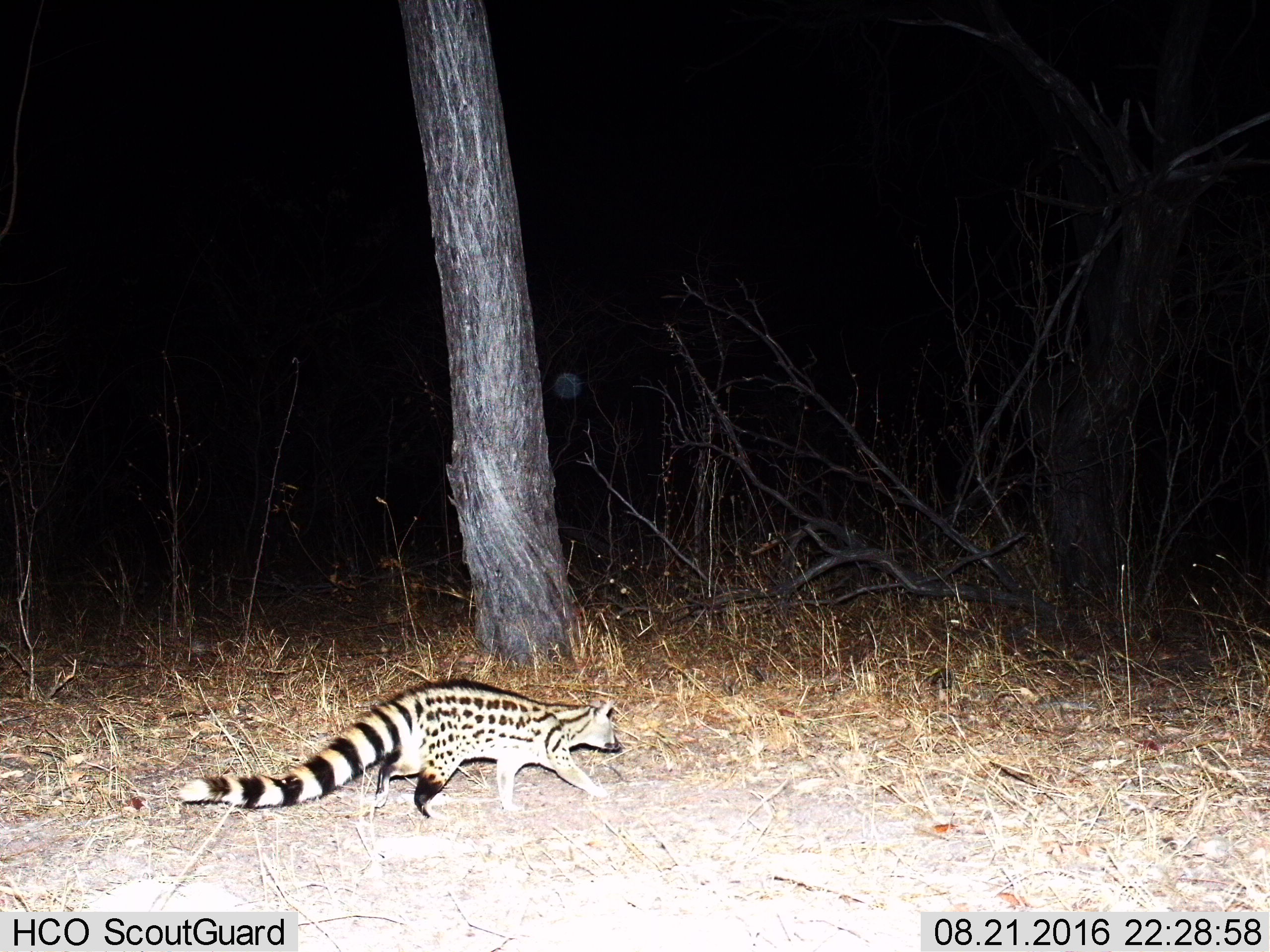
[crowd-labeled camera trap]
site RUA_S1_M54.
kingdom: Animalia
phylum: Chordata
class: Mammalia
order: Carnivora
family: Viverridae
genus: Genetta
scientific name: Genetta genetta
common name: small-spotted genet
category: genetcommonsmallspotted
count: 1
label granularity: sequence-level